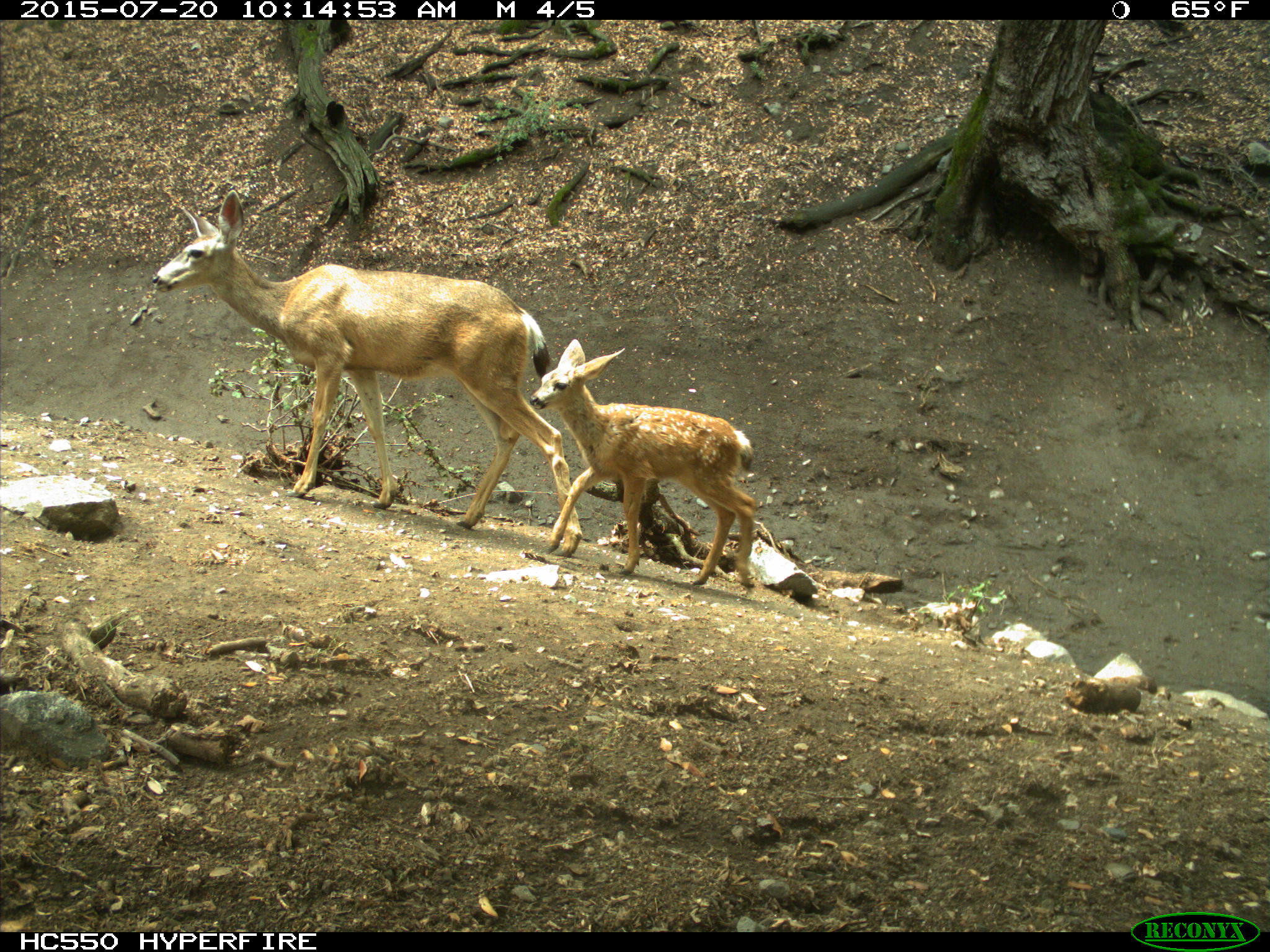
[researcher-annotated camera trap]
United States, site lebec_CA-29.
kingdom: Animalia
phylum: Chordata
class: Mammalia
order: Artiodactyla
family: Cervidae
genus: Odocoileus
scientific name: Odocoileus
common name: deer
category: unidentified deer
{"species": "unidentified deer (deer) (Odocoileus)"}